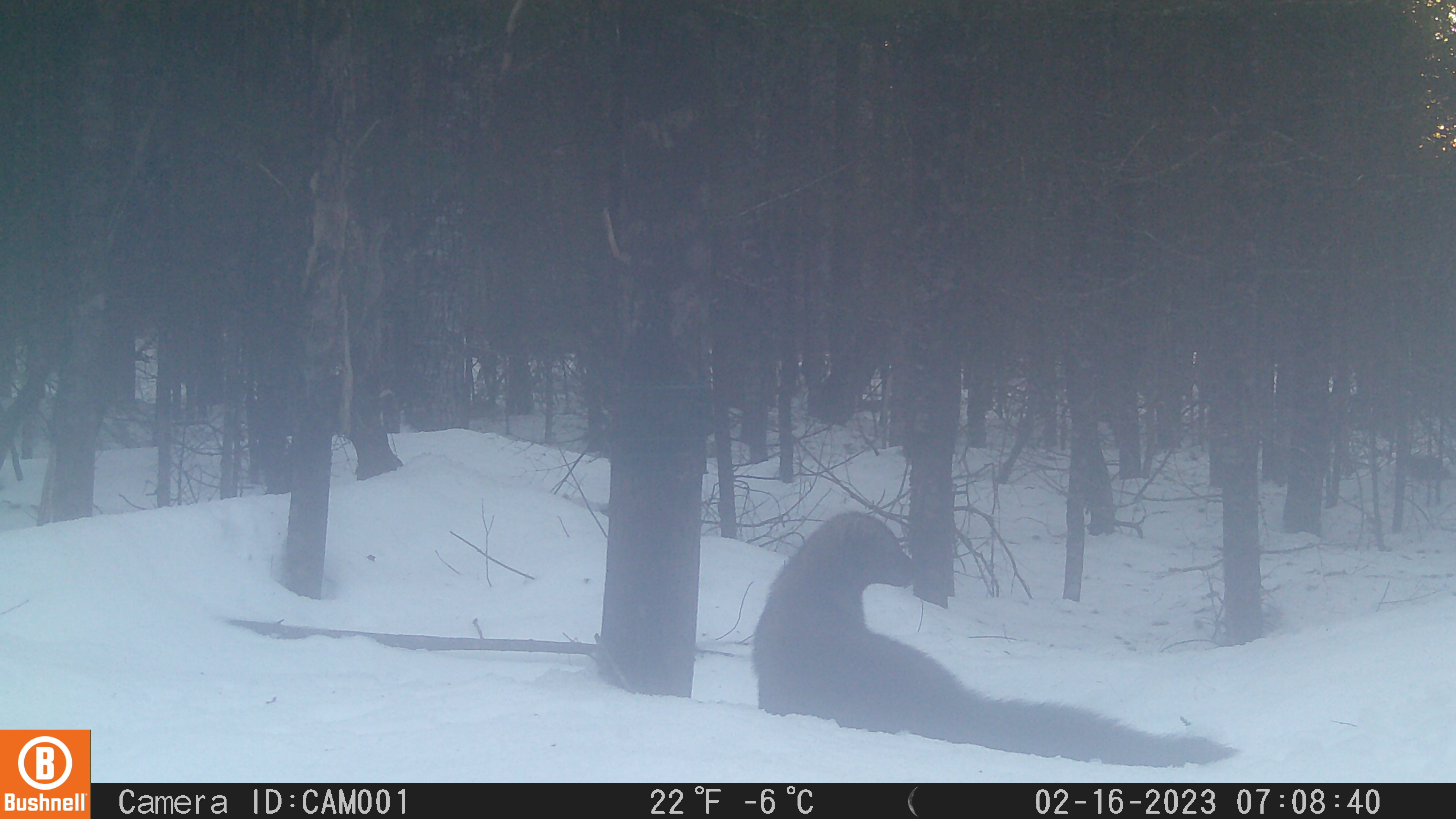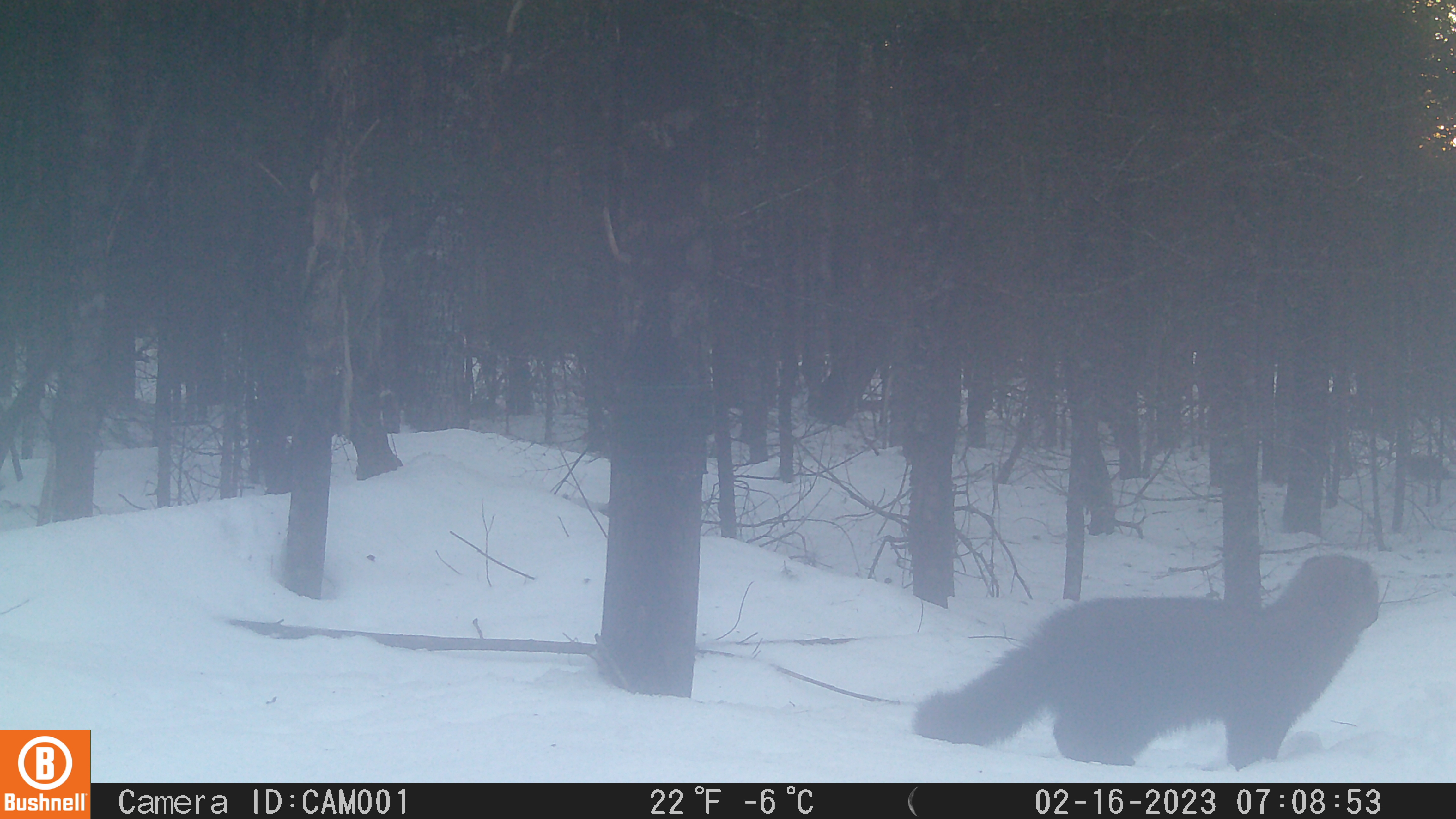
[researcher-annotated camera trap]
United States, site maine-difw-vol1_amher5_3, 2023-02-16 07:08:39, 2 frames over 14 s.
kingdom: Animalia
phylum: Chordata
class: Mammalia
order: Carnivora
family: Mustelidae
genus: Pekania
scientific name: Pekania pennanti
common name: fisher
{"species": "fisher (Pekania pennanti)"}